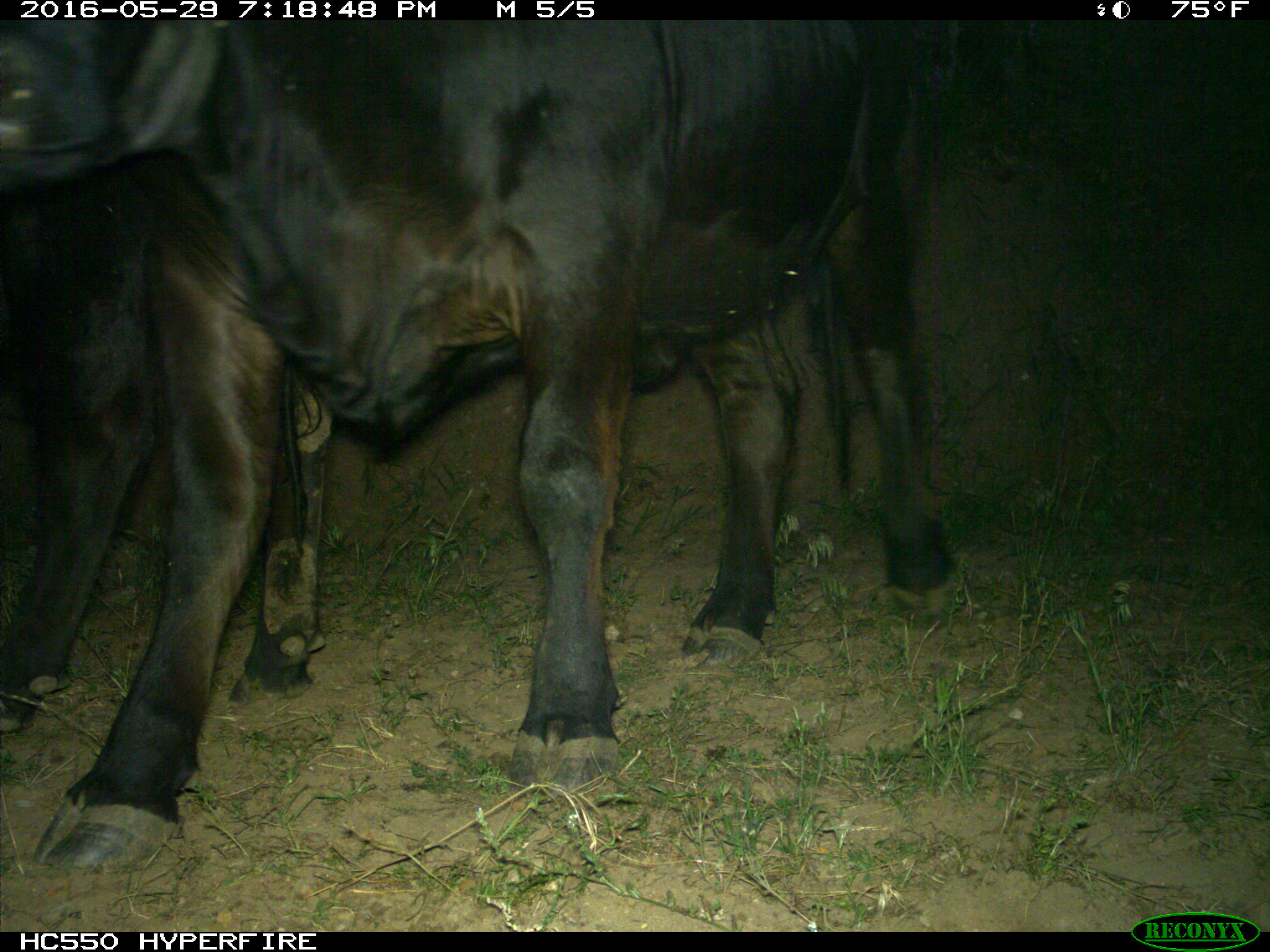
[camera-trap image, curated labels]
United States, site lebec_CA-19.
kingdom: Animalia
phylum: Chordata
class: Mammalia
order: Artiodactyla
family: Bovidae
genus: Bos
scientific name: Bos taurus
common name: domestic cow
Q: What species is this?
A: Bos taurus (domestic cow).